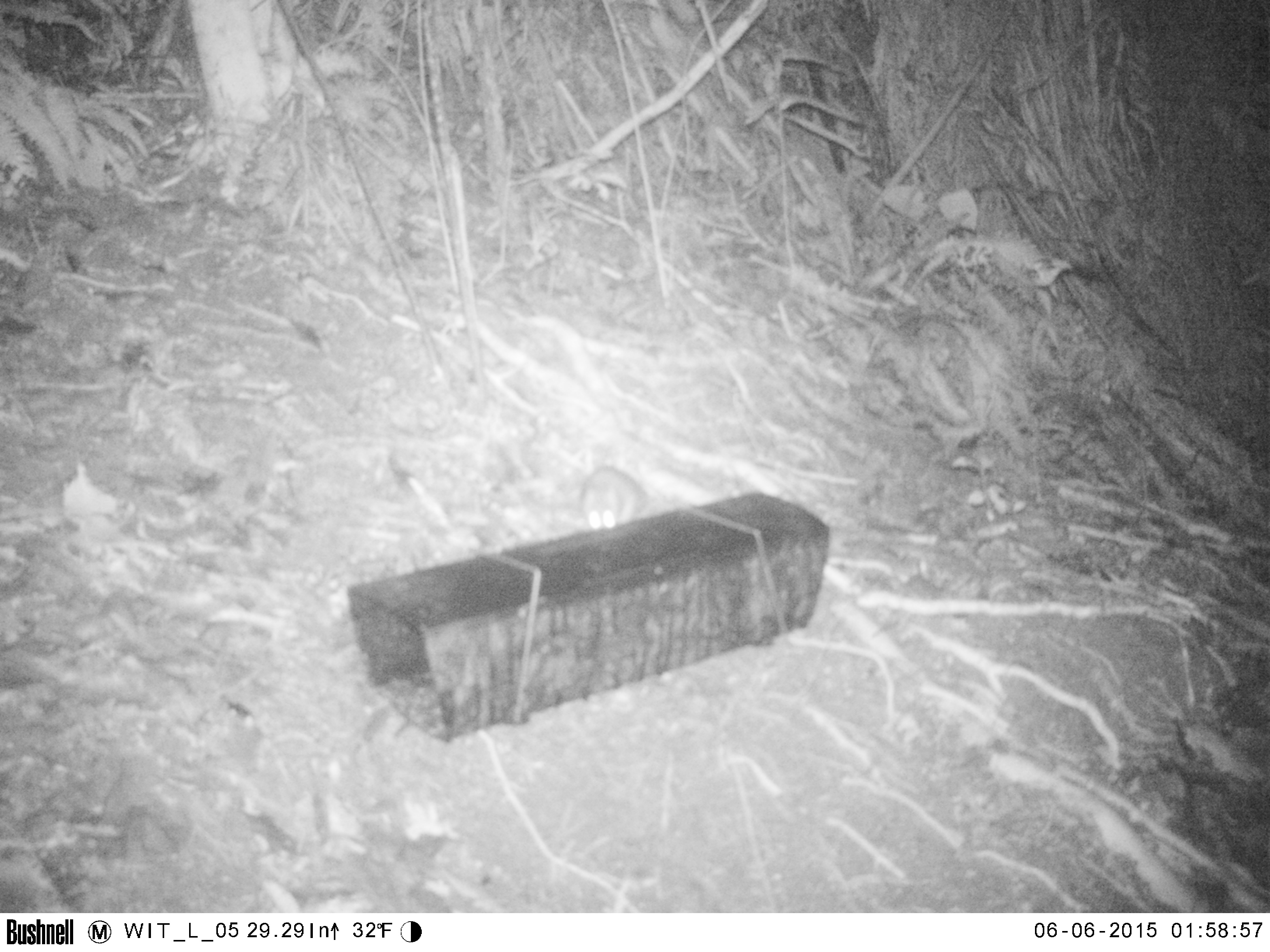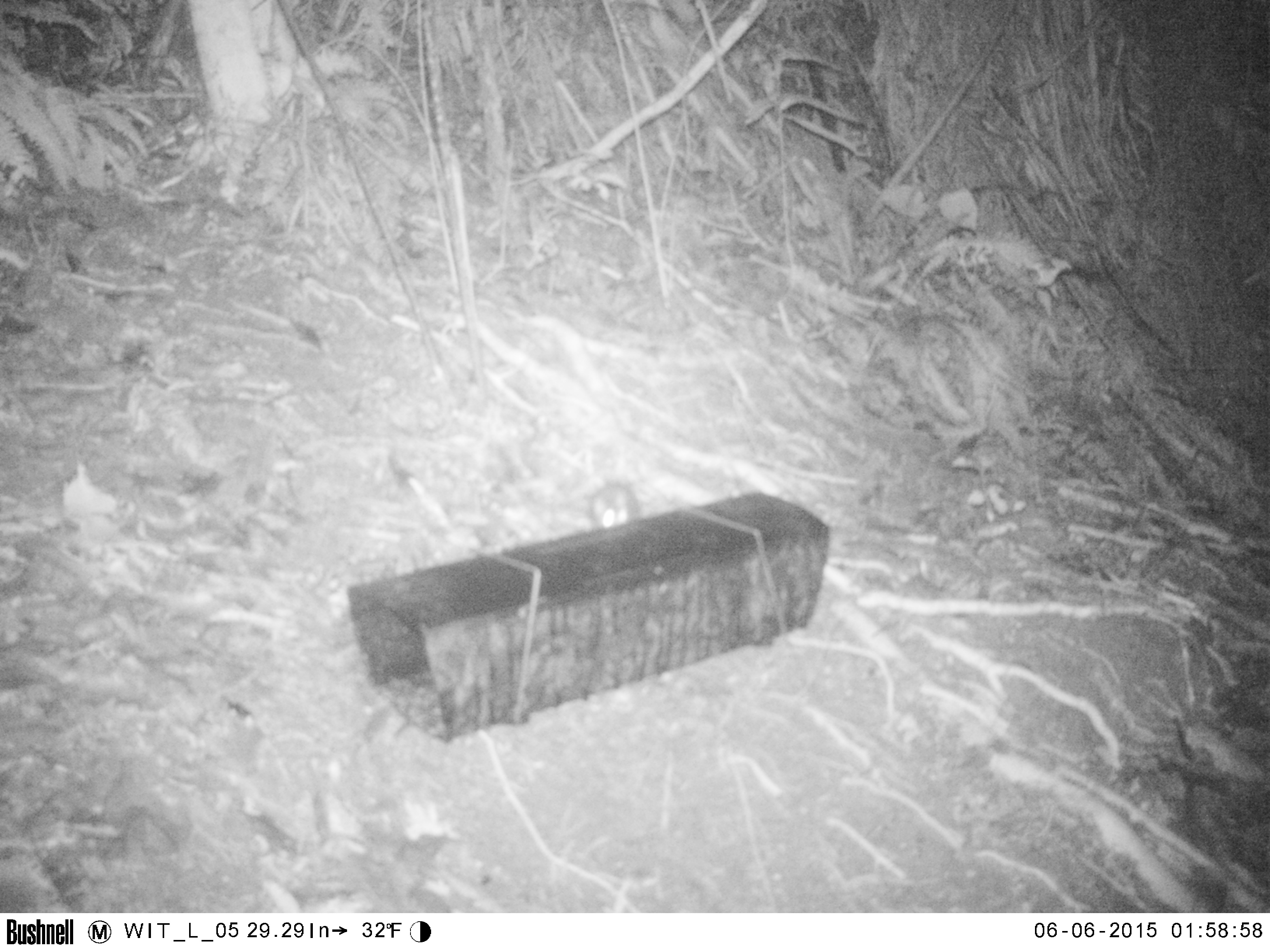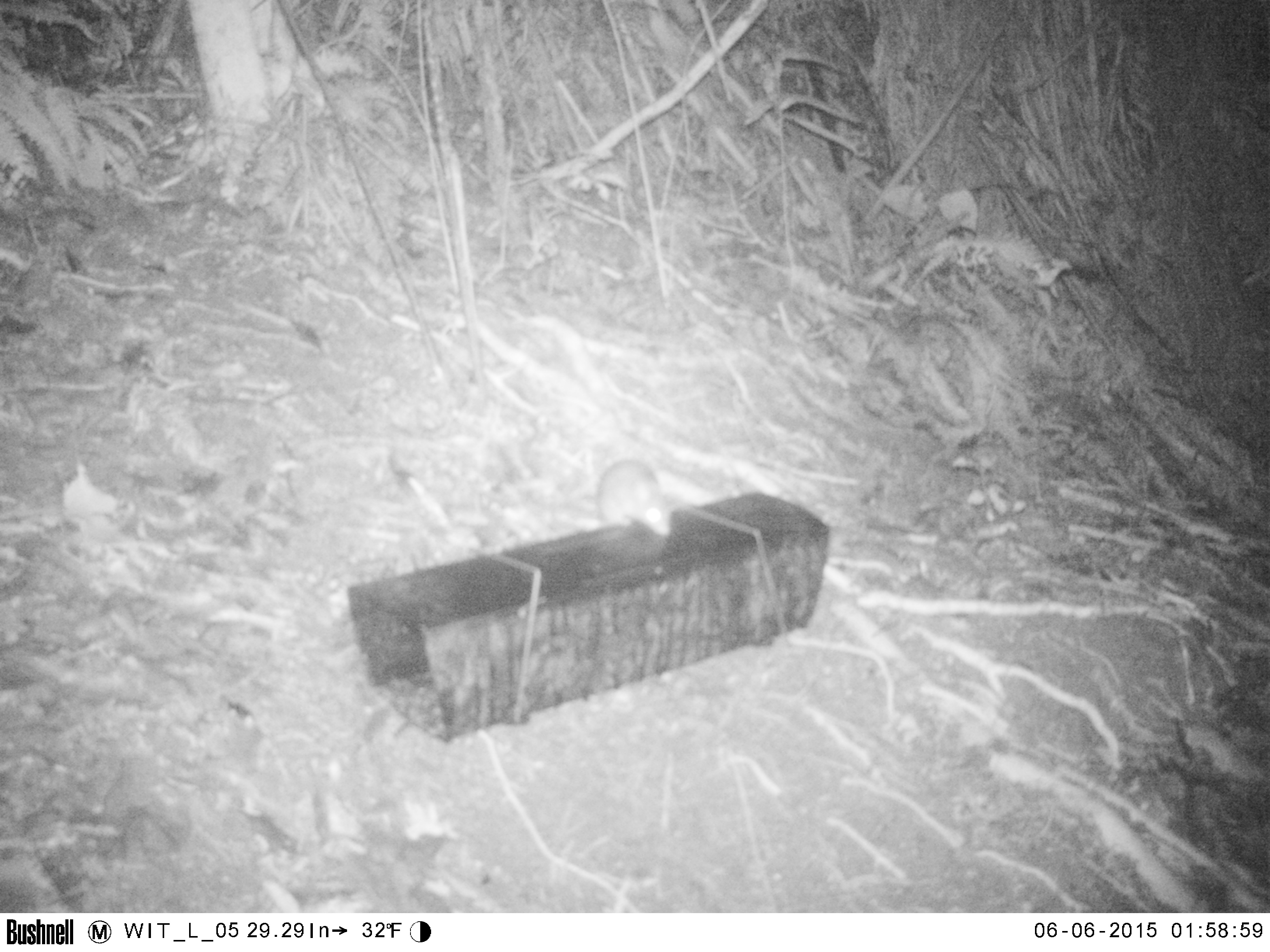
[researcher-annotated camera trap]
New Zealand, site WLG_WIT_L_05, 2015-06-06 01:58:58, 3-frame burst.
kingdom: Animalia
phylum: Chordata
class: Mammalia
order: Rodentia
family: Muridae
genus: Rattus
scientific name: Rattus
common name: rat